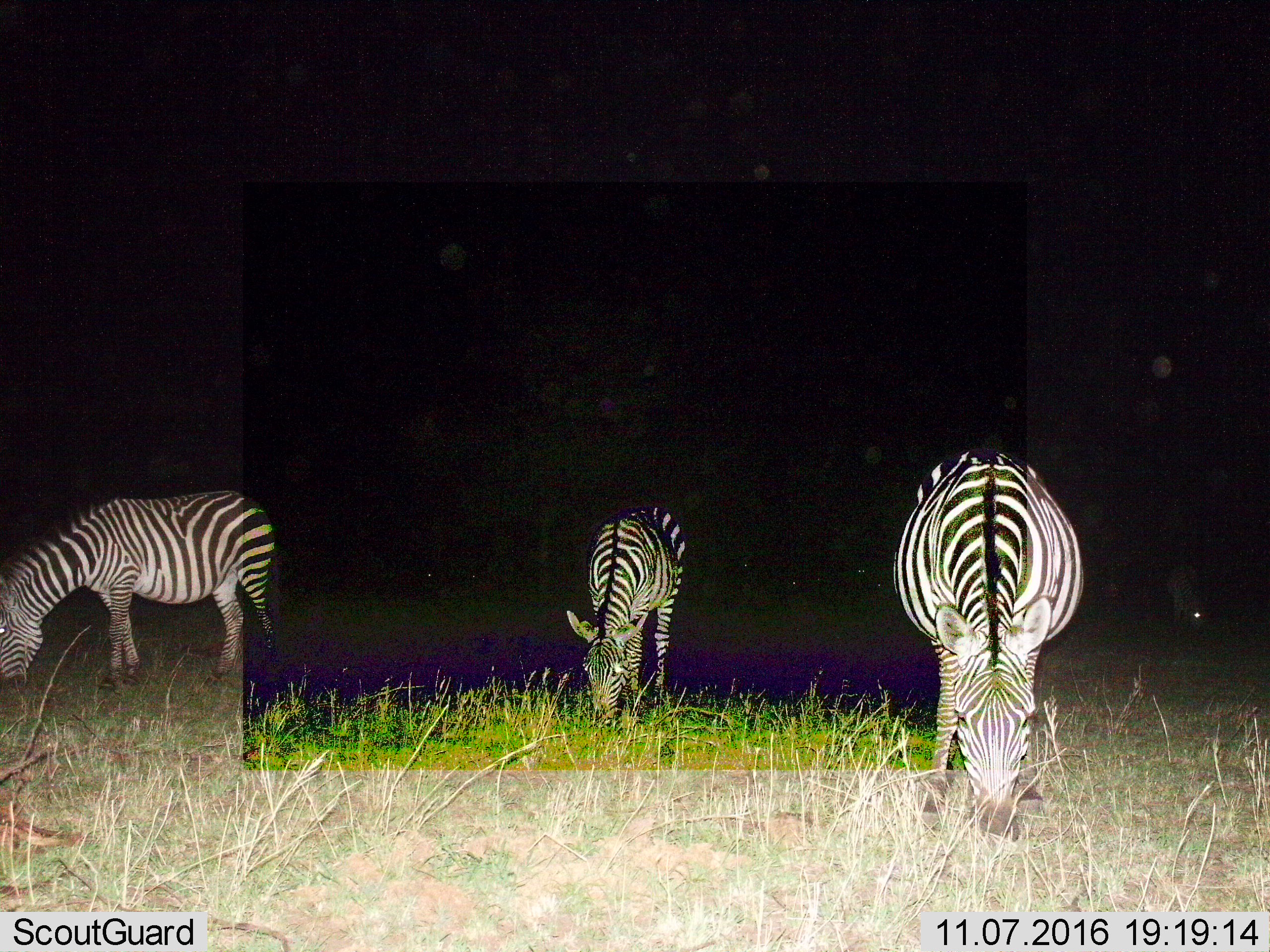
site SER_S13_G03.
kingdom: Animalia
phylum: Chordata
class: Mammalia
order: Perissodactyla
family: Equidae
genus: Equus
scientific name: Equus quagga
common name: plains zebra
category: zebraplains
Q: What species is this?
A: Zebraplains (plains zebra) (Equus quagga).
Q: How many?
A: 4.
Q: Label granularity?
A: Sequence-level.